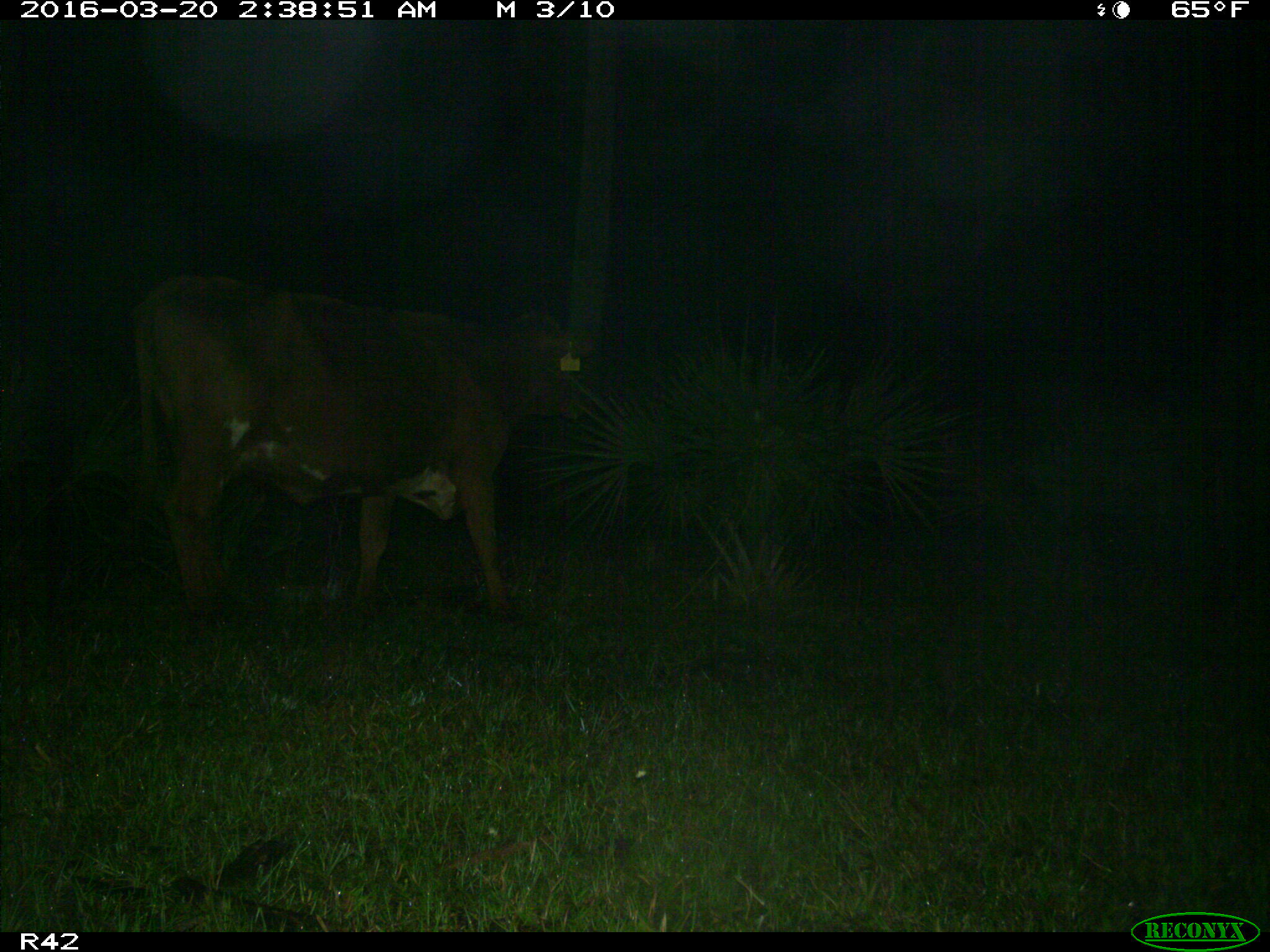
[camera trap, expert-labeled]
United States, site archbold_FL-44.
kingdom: Animalia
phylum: Chordata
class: Mammalia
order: Artiodactyla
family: Bovidae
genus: Bos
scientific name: Bos taurus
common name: domestic cow